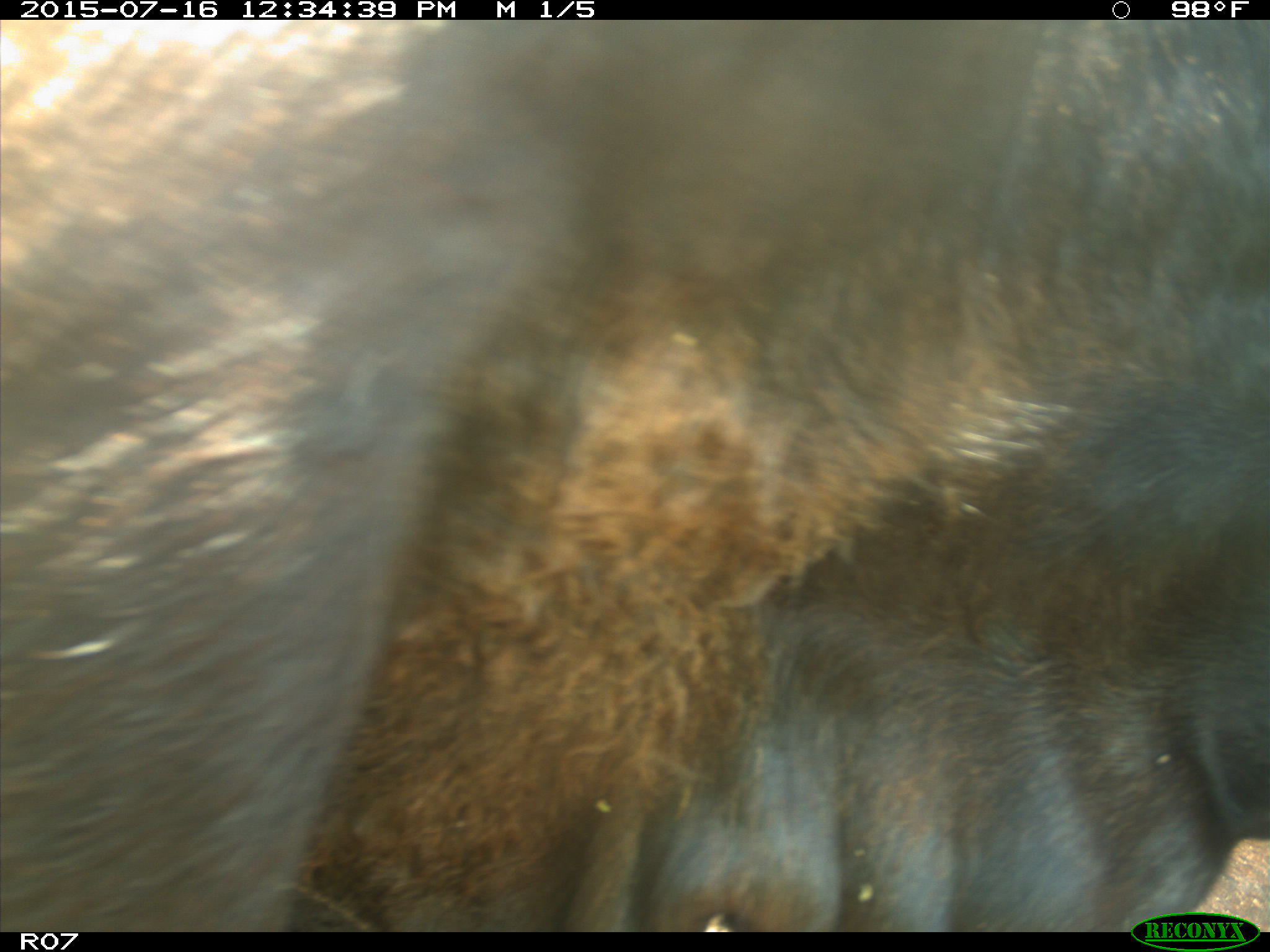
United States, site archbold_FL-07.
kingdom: Animalia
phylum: Chordata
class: Mammalia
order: Artiodactyla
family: Bovidae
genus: Bos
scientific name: Bos taurus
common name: domestic cow